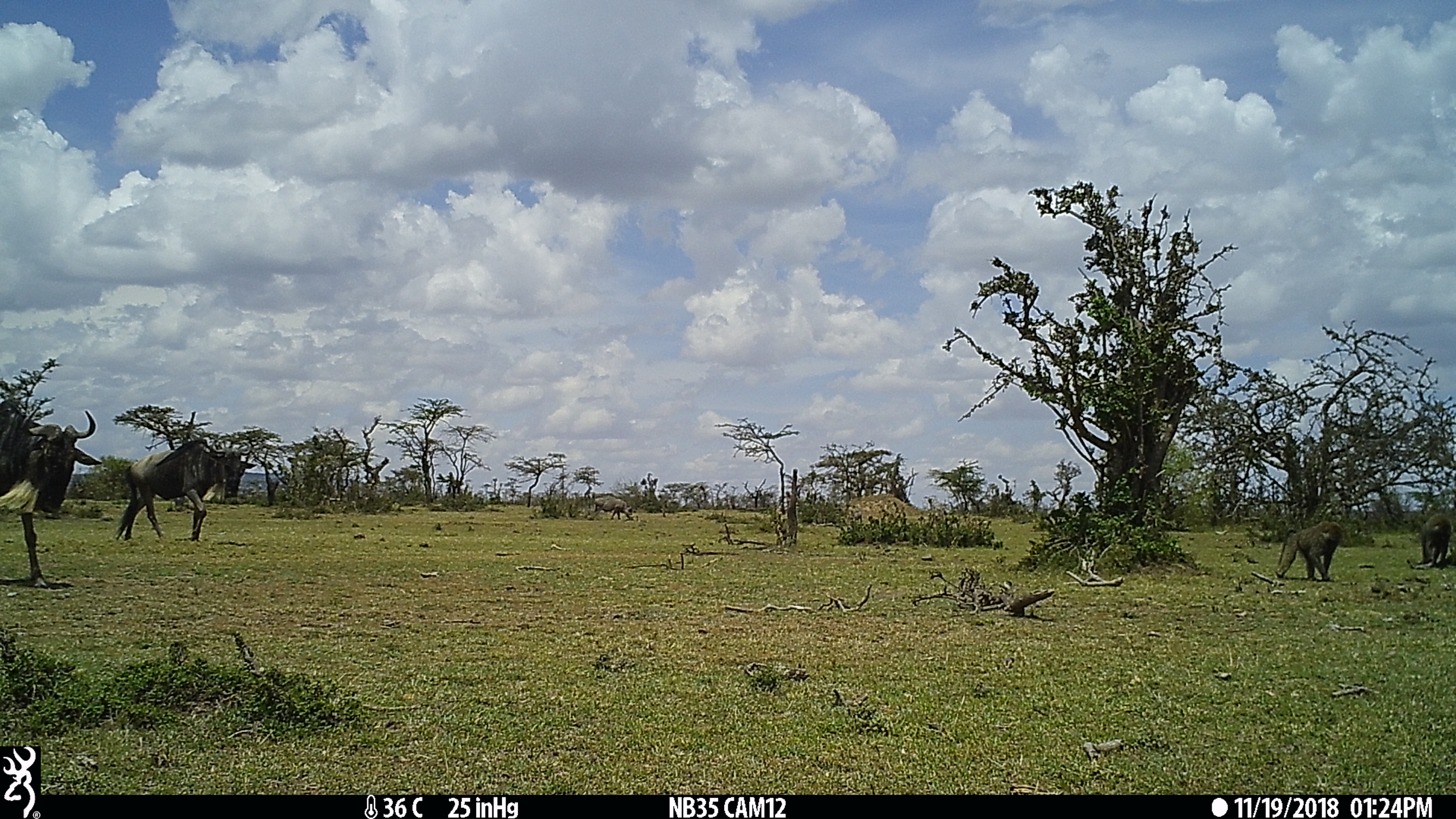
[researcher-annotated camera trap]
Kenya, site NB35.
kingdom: Animalia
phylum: Chordata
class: Mammalia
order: Artiodactyla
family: Bovidae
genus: Connochaetes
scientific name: Connochaetes taurinus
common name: blue wildebeest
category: wildebeest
Wildebeest (blue wildebeest) (Connochaetes taurinus).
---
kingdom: Animalia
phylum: Chordata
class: Mammalia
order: Primates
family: Cercopithecidae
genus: Papio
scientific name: Papio anubis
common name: olive baboon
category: baboon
Baboon (olive baboon) (Papio anubis).